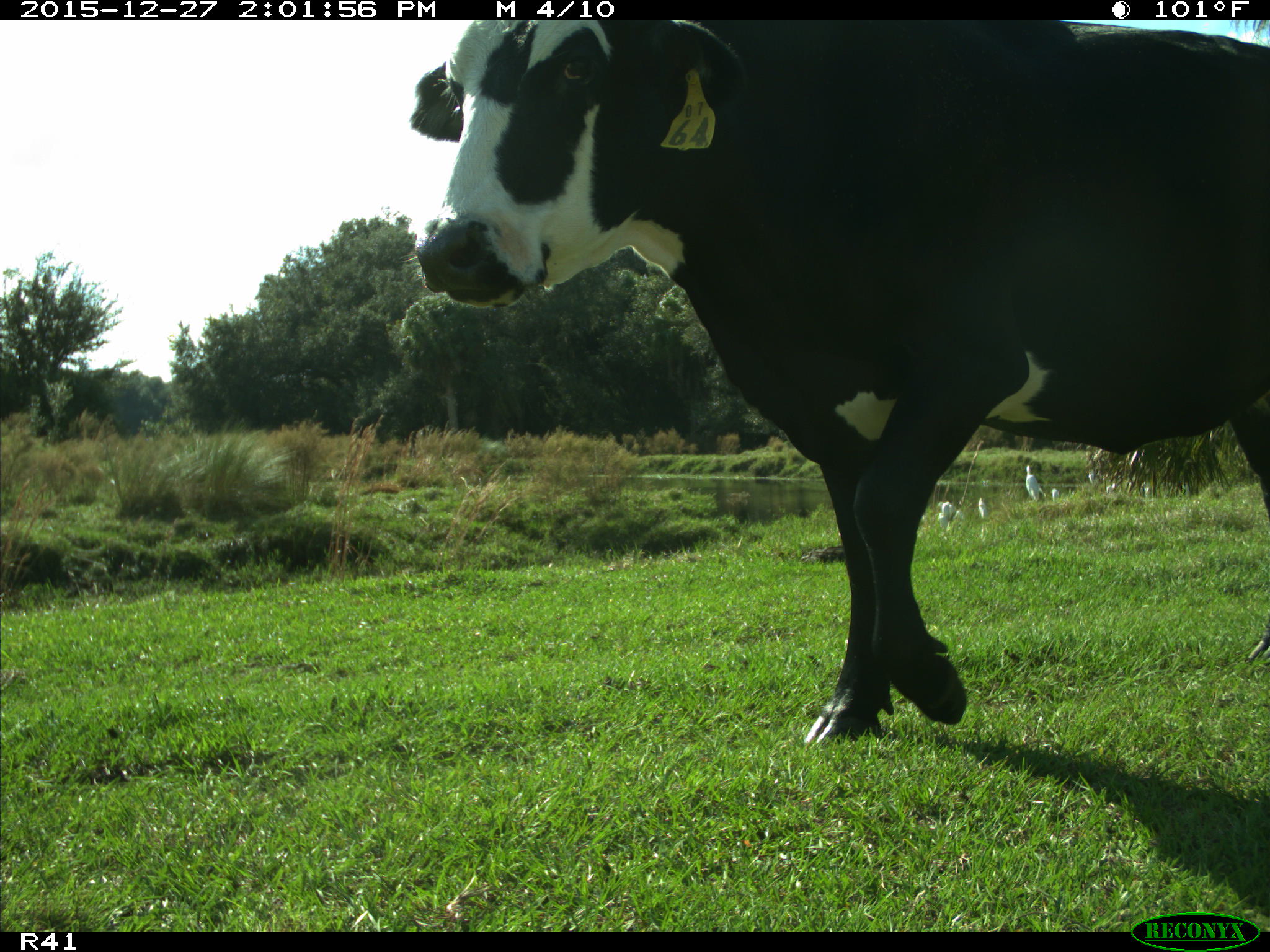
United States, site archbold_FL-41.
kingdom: Animalia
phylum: Chordata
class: Mammalia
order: Artiodactyla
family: Bovidae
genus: Bos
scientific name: Bos taurus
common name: domestic cow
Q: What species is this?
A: Bos taurus (domestic cow).